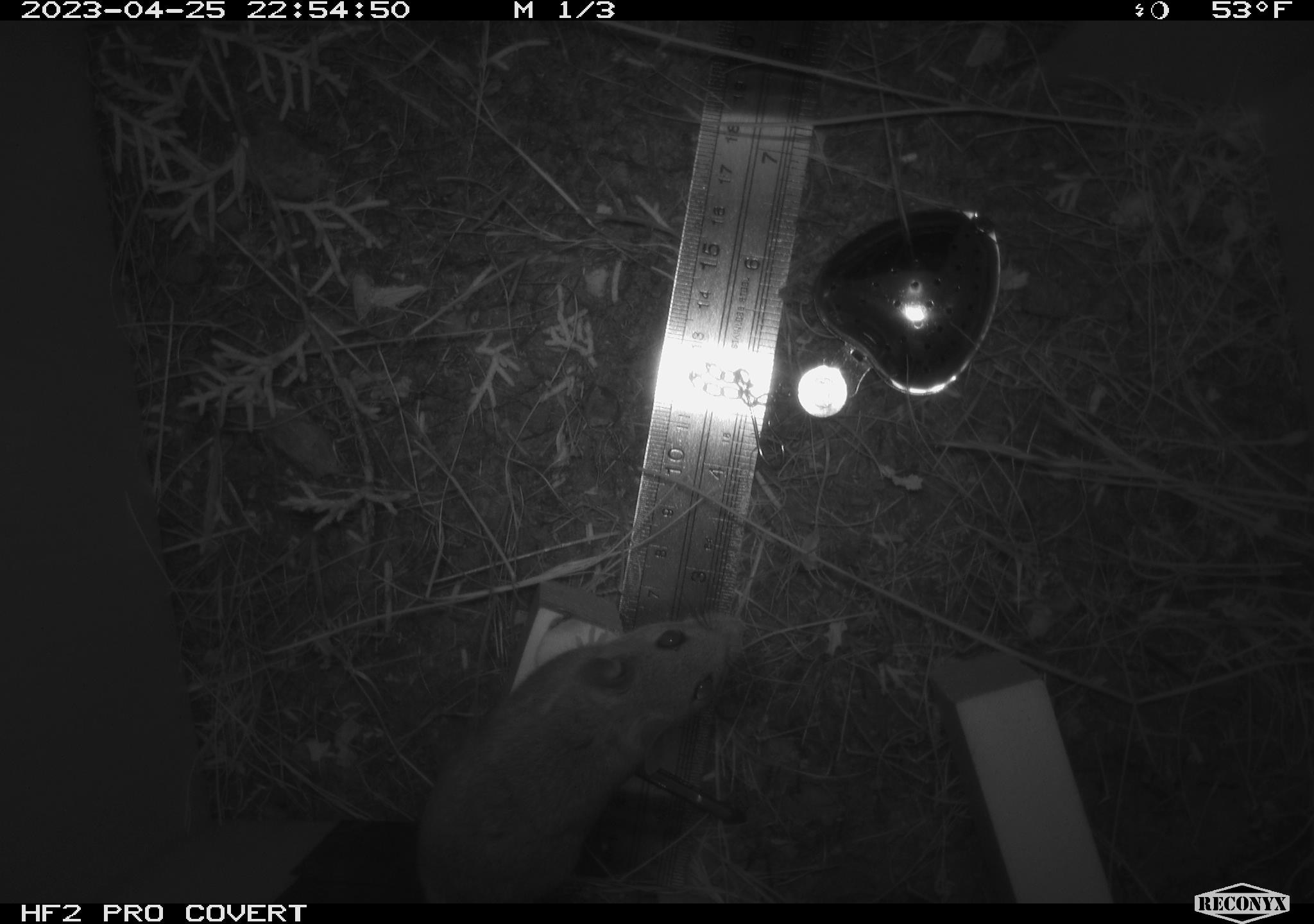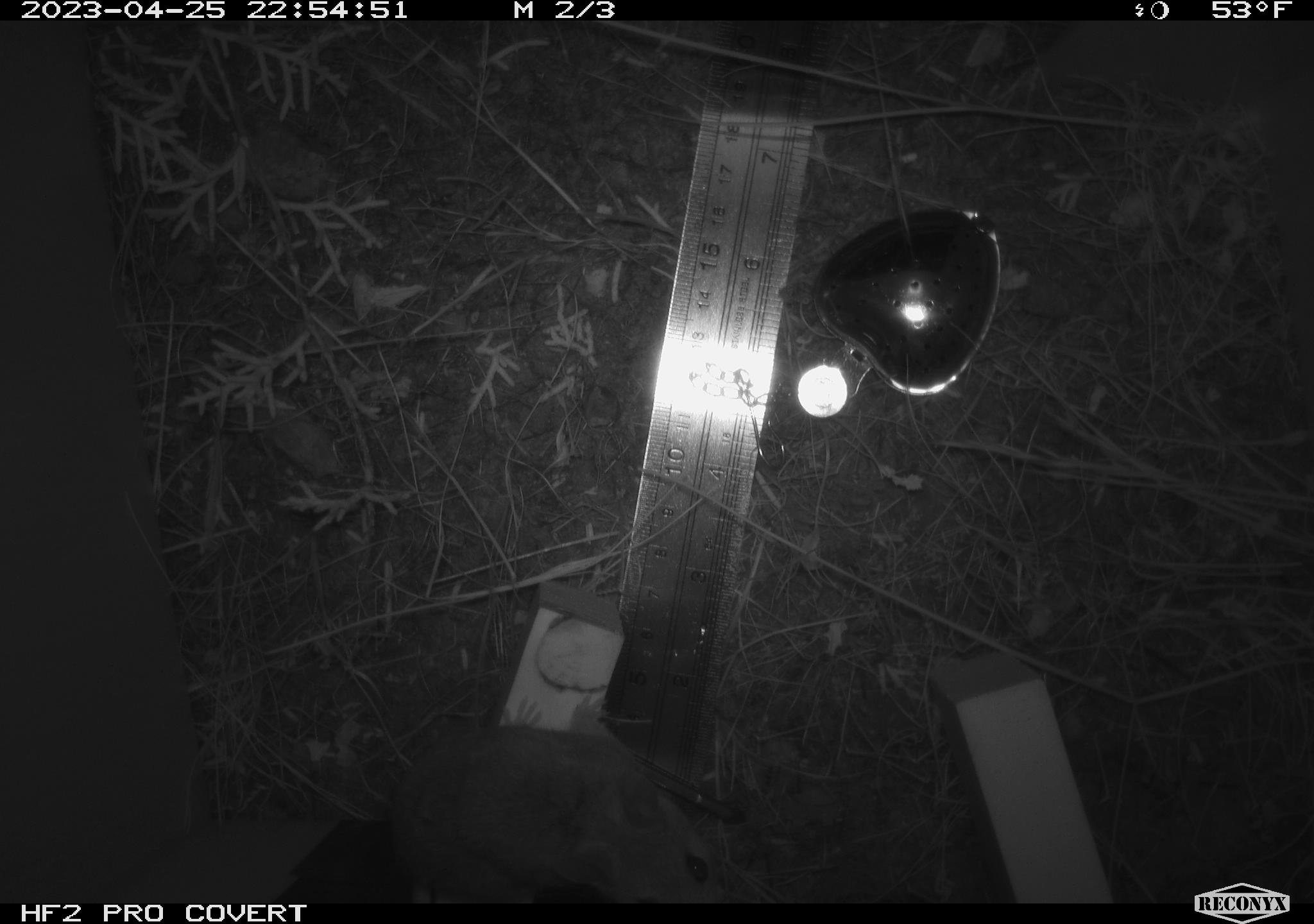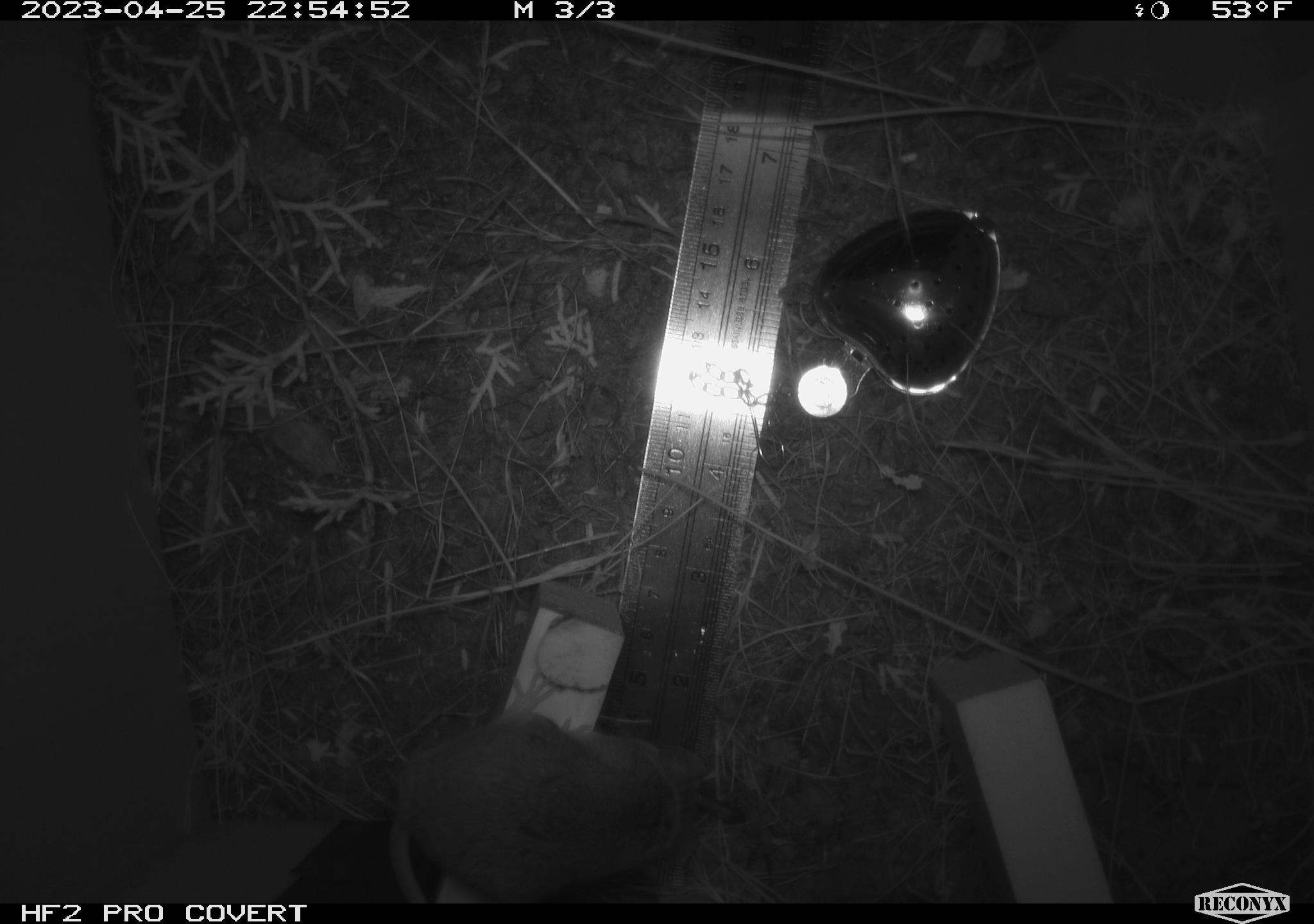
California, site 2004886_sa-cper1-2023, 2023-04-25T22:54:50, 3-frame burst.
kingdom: Animalia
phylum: Chordata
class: Mammalia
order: Rodentia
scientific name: Rodentia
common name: mouse species